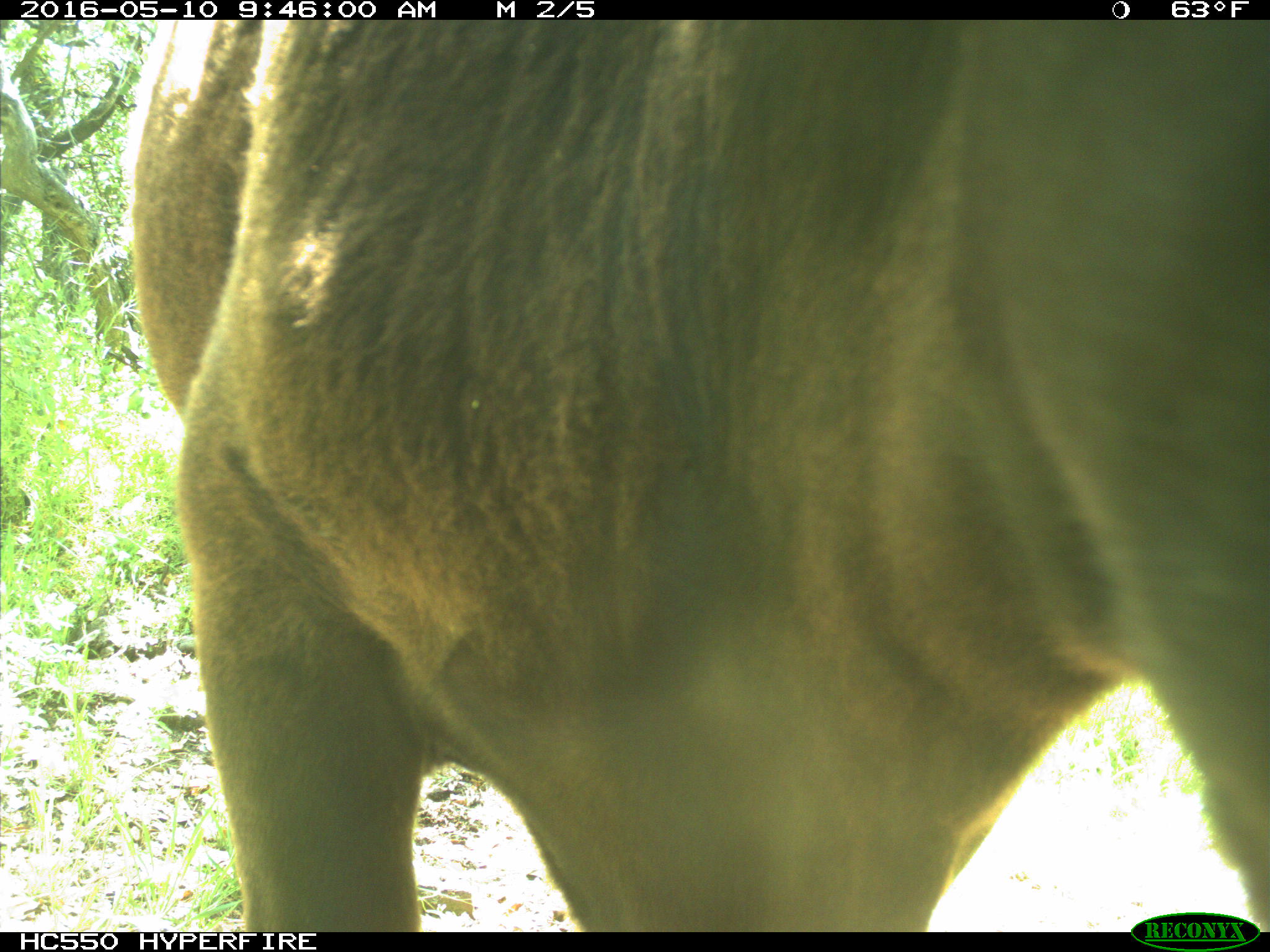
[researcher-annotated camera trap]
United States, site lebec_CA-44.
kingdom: Animalia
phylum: Chordata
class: Mammalia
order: Artiodactyla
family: Bovidae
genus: Bos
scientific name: Bos taurus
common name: domestic cow